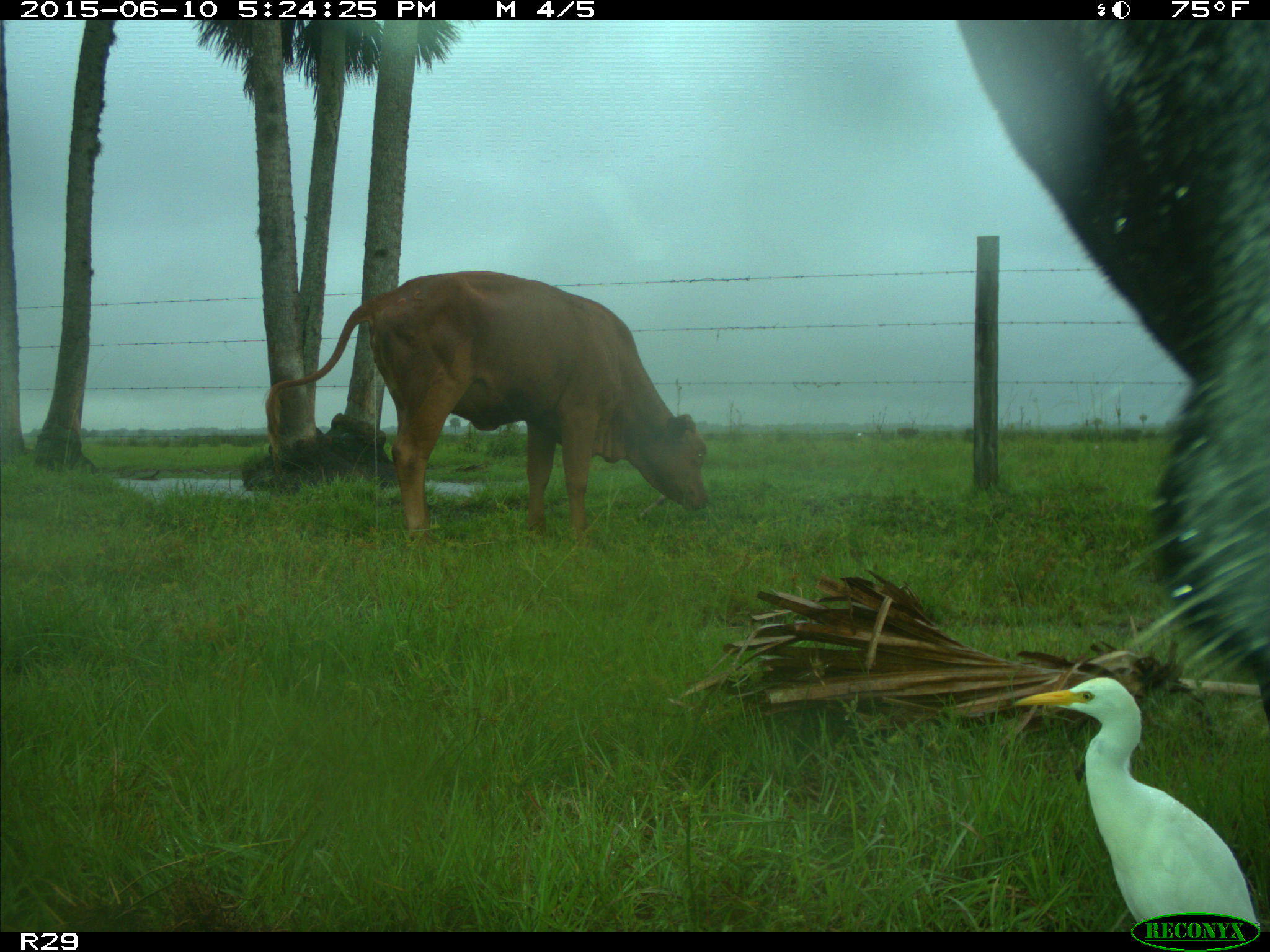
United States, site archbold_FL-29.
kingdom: Animalia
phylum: Chordata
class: Mammalia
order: Artiodactyla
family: Bovidae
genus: Bos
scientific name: Bos taurus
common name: domestic cow